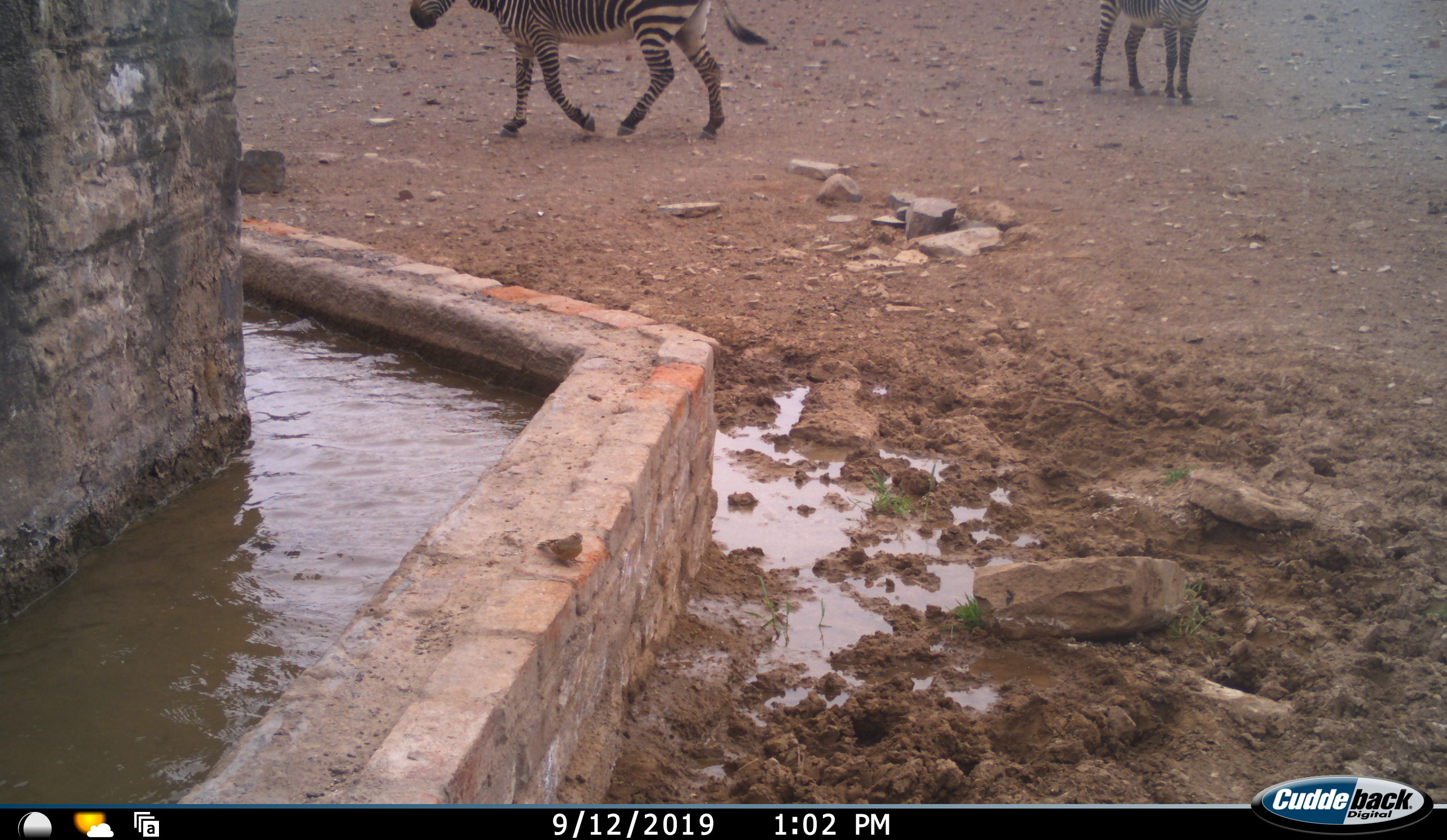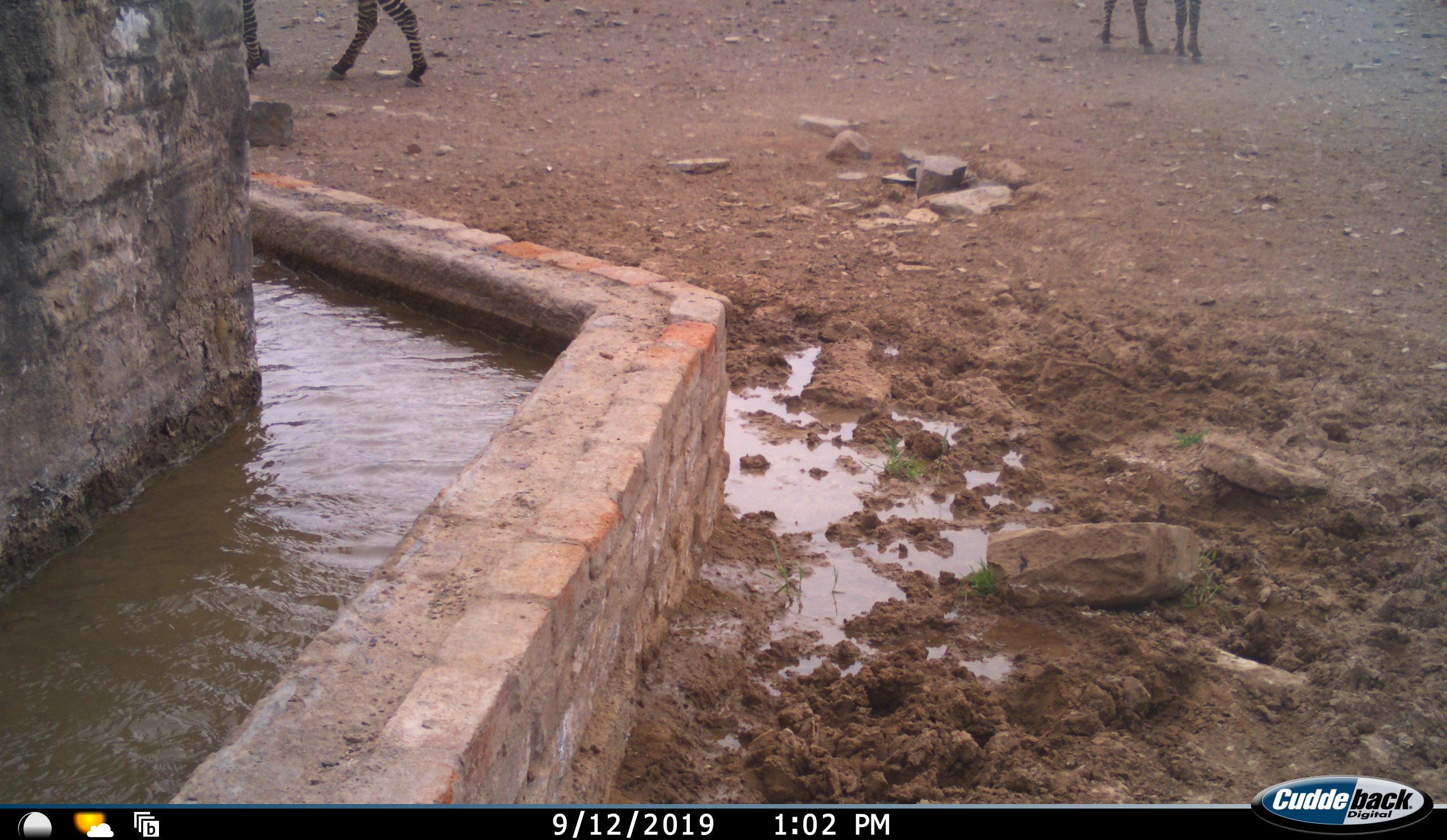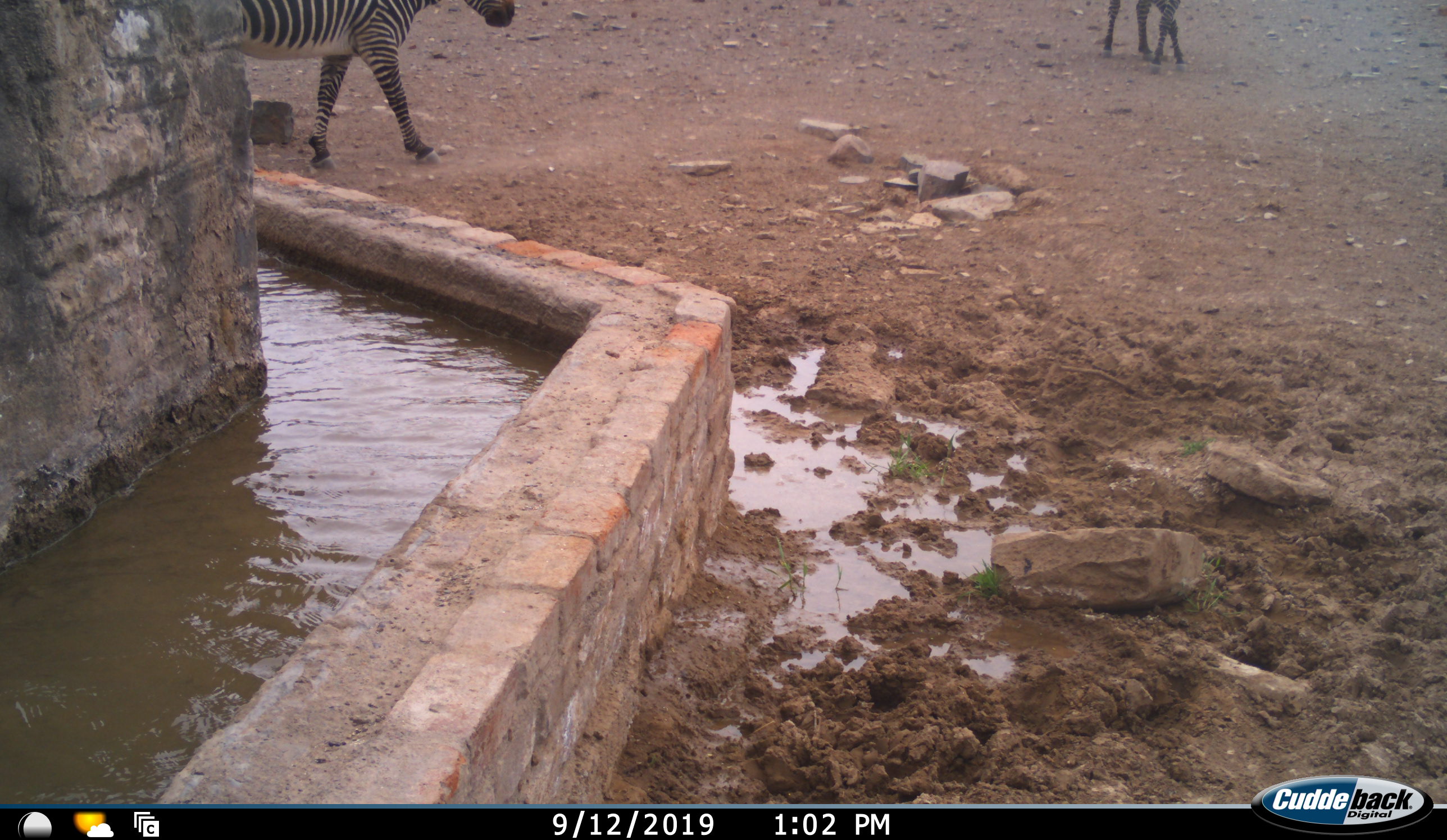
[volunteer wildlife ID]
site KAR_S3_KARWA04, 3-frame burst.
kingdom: Animalia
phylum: Chordata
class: Mammalia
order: Perissodactyla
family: Equidae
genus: Equus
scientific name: Equus zebra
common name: mountain zebra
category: zebramountain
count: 2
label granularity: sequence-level